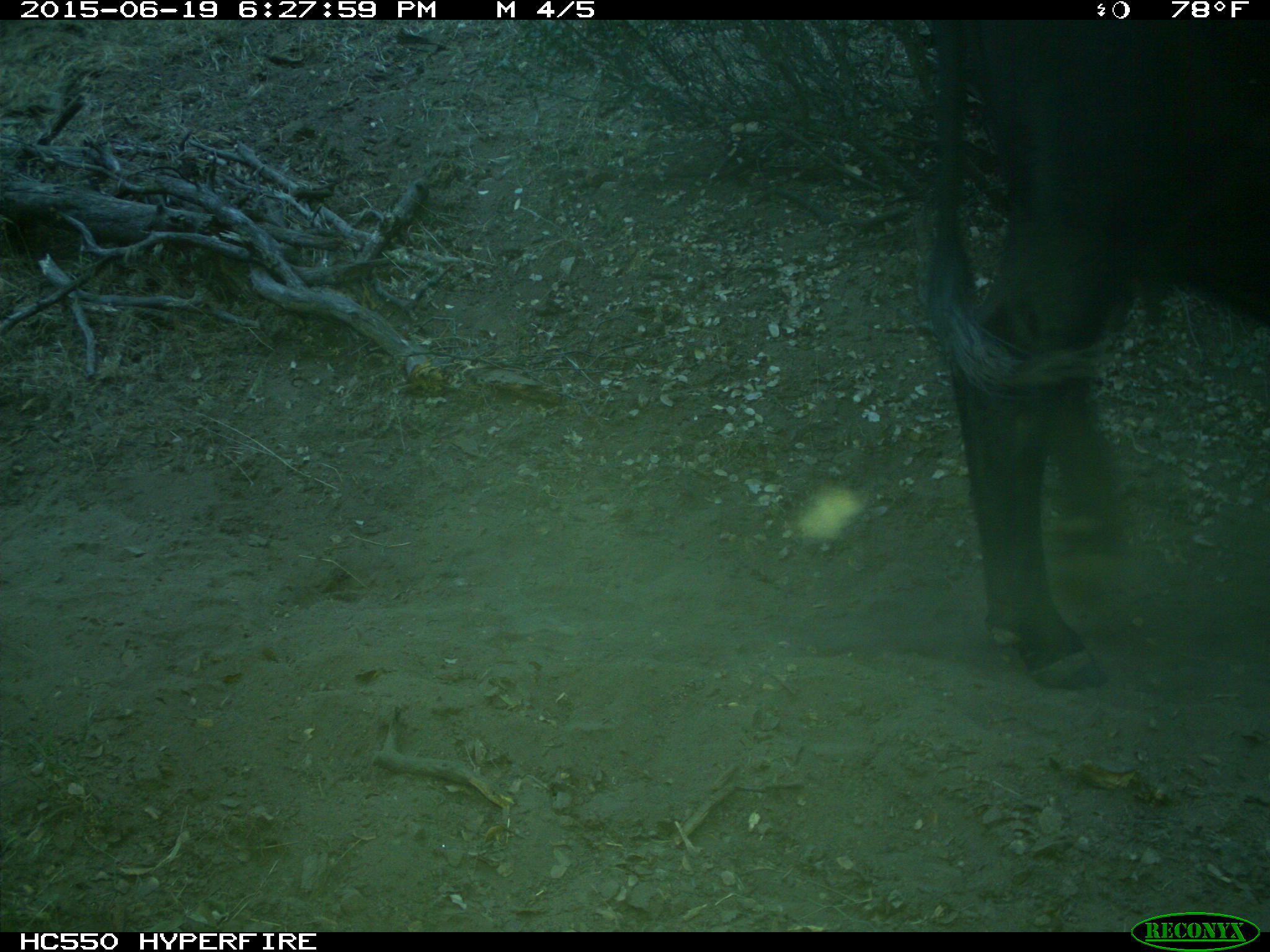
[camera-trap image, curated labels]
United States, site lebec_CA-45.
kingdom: Animalia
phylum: Chordata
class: Mammalia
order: Artiodactyla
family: Bovidae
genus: Bos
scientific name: Bos taurus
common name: domestic cow